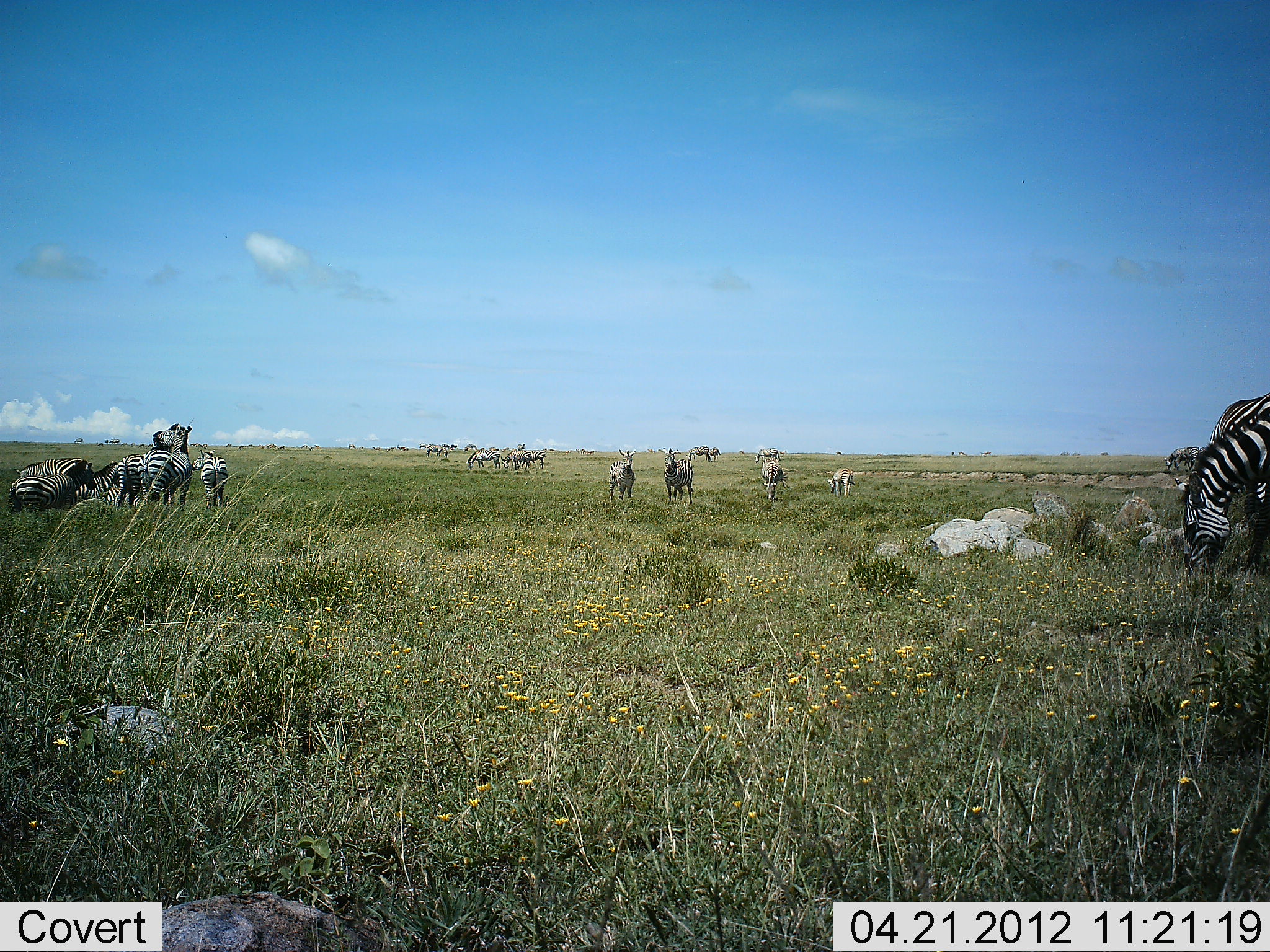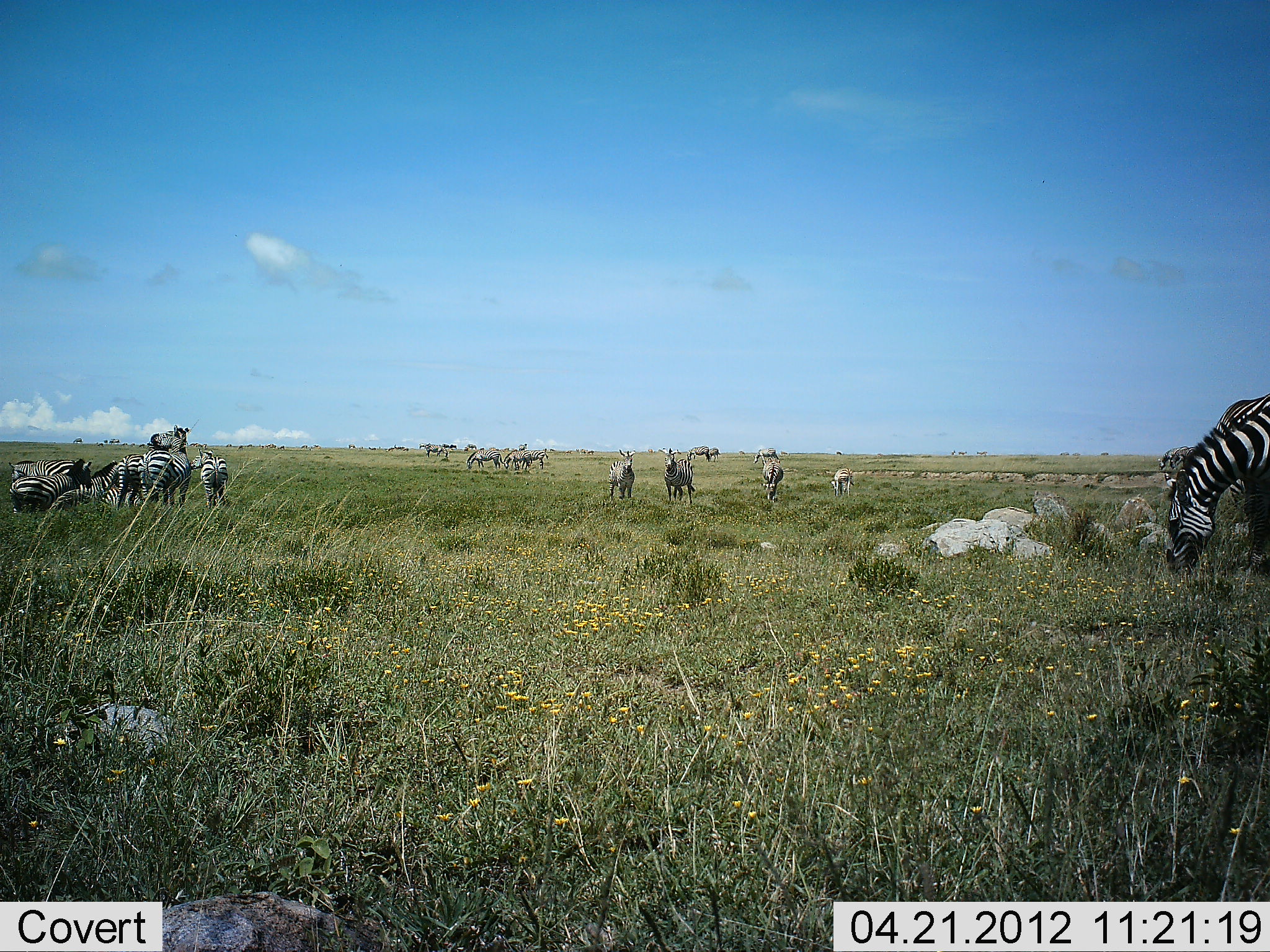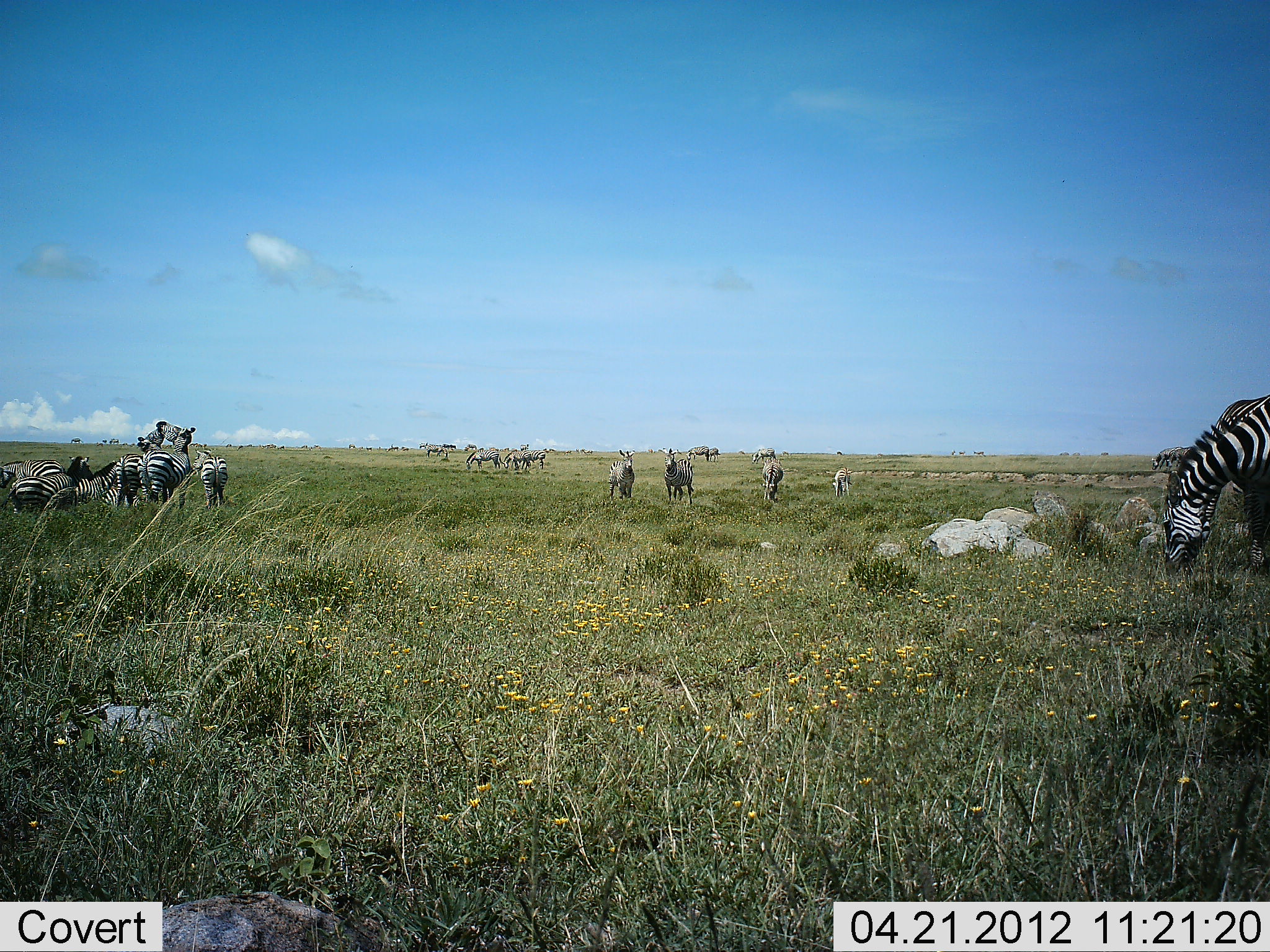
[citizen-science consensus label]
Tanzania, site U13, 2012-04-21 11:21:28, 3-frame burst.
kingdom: Animalia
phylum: Chordata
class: Mammalia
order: Perissodactyla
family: Equidae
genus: Equus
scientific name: Equus quagga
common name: plains zebra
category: zebra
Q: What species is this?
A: Zebra (plains zebra) (Equus quagga).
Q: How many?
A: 11-50.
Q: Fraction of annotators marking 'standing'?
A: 85%.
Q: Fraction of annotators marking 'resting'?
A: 20%.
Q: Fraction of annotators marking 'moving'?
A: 20%.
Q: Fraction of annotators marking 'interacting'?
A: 50%.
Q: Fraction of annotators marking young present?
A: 20%.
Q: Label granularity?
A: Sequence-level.